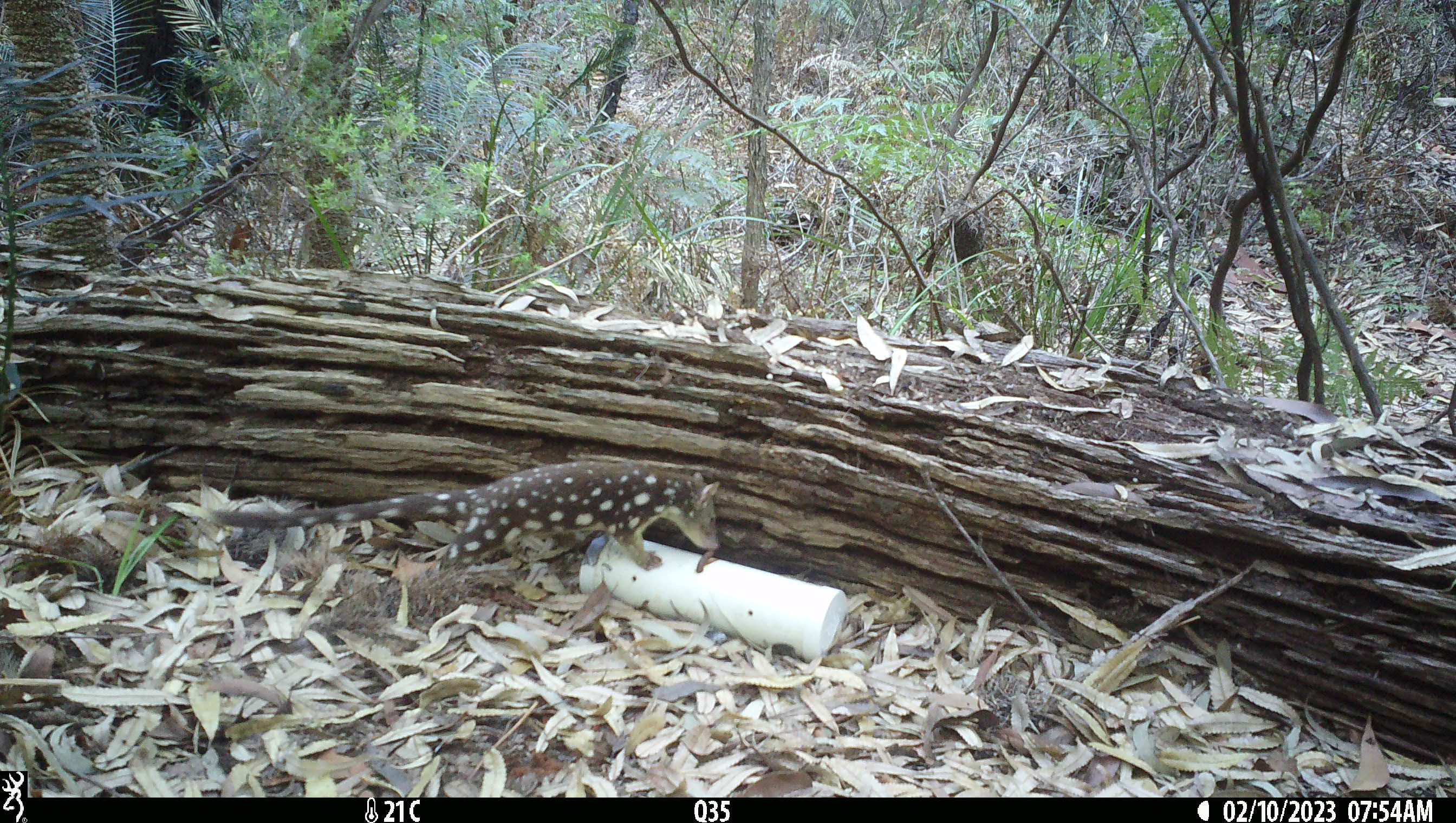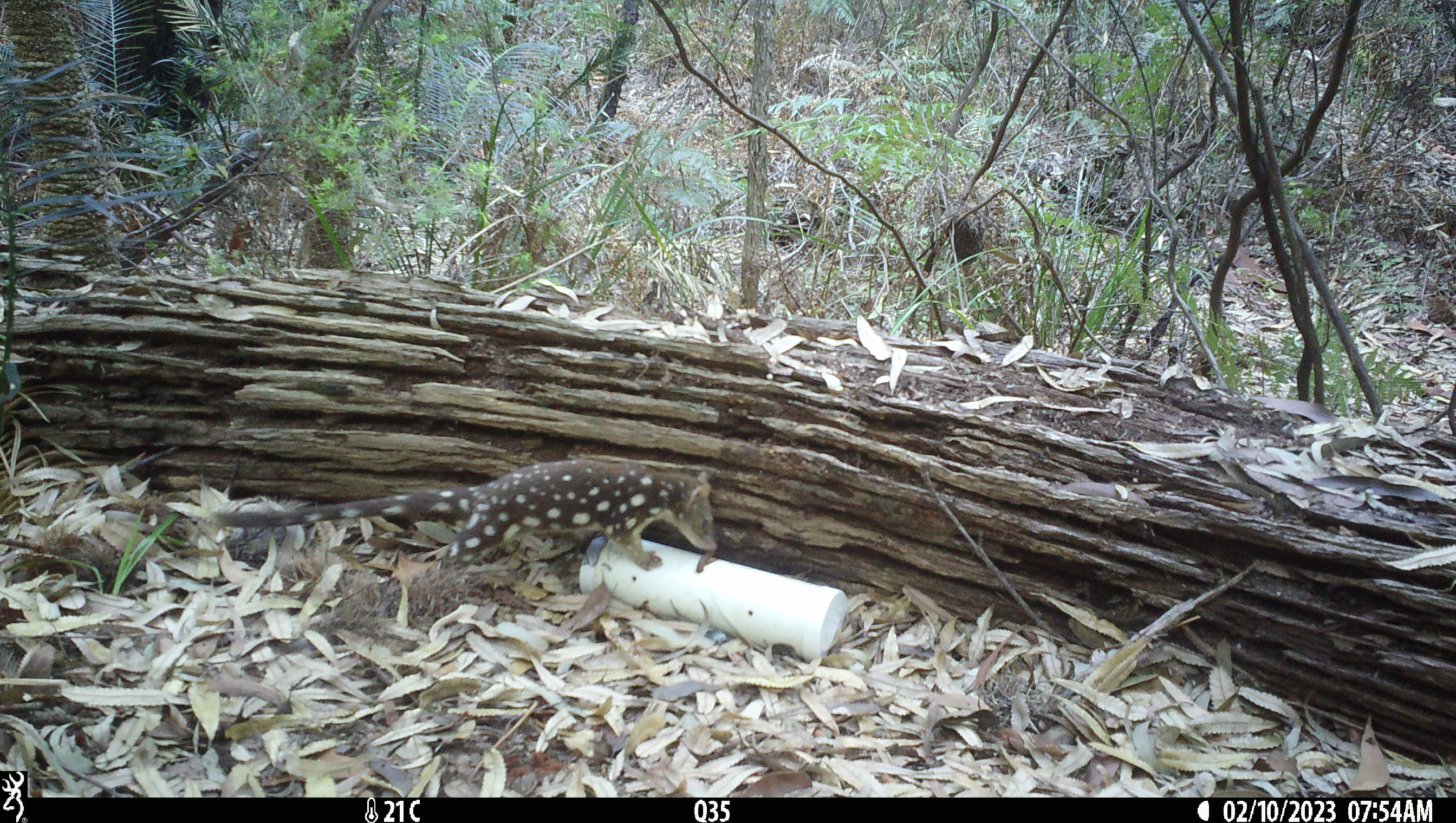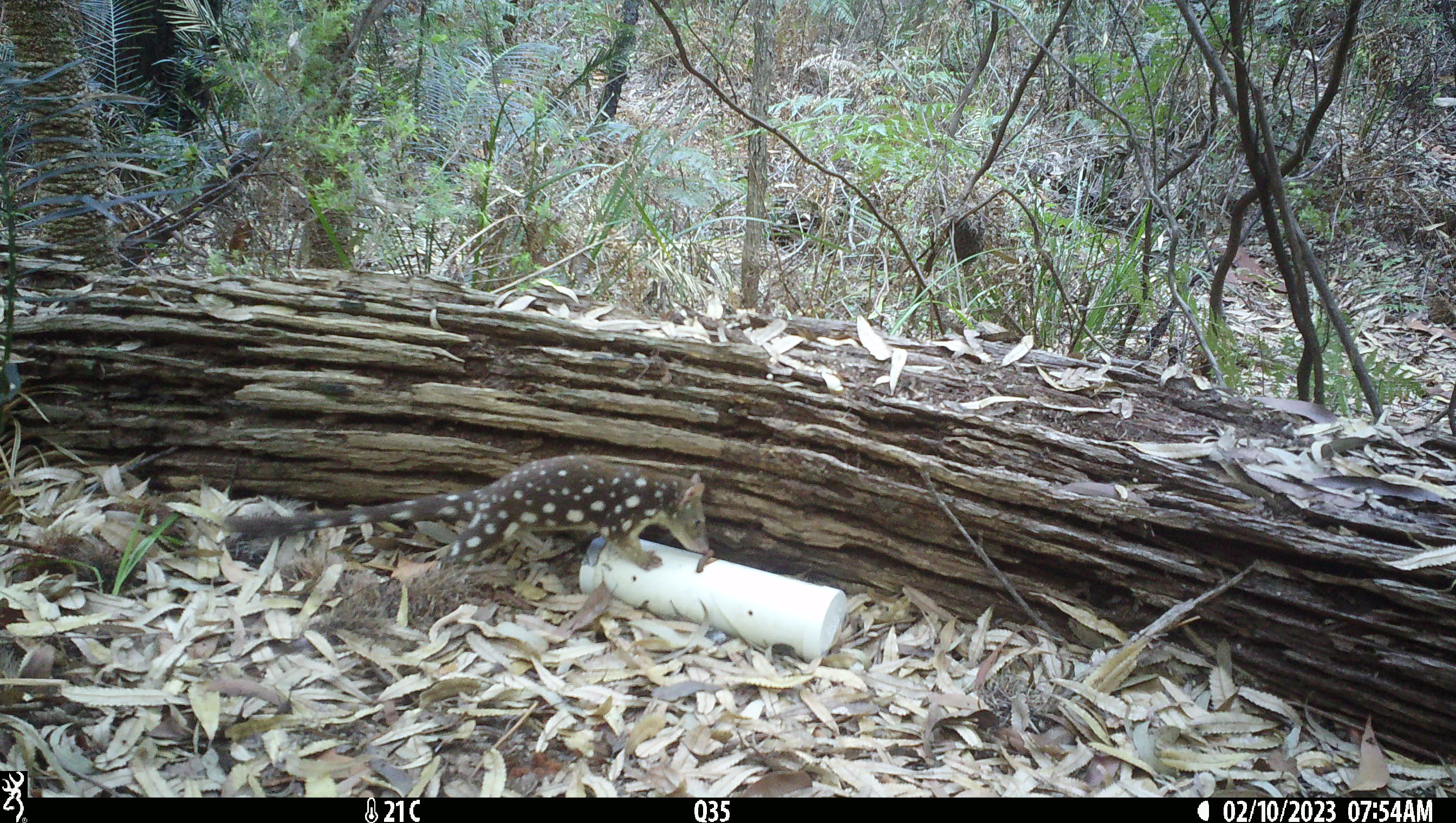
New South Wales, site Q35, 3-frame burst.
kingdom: Animalia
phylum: Chordata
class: Mammalia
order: Dasyuromorphia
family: Dasyuridae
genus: Dasyurus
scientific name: Dasyurus maculatus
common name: spotted-tailed quoll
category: quoll